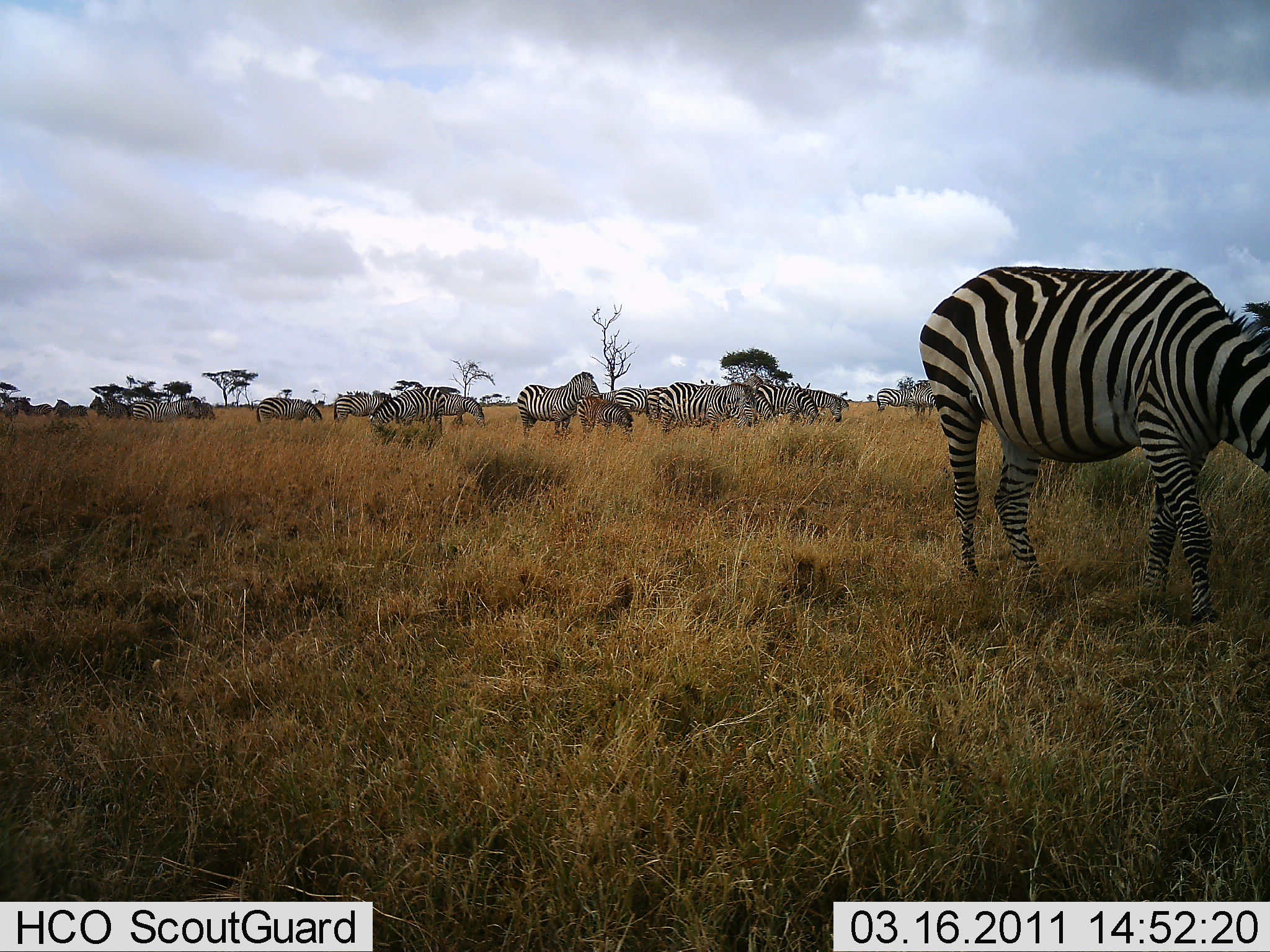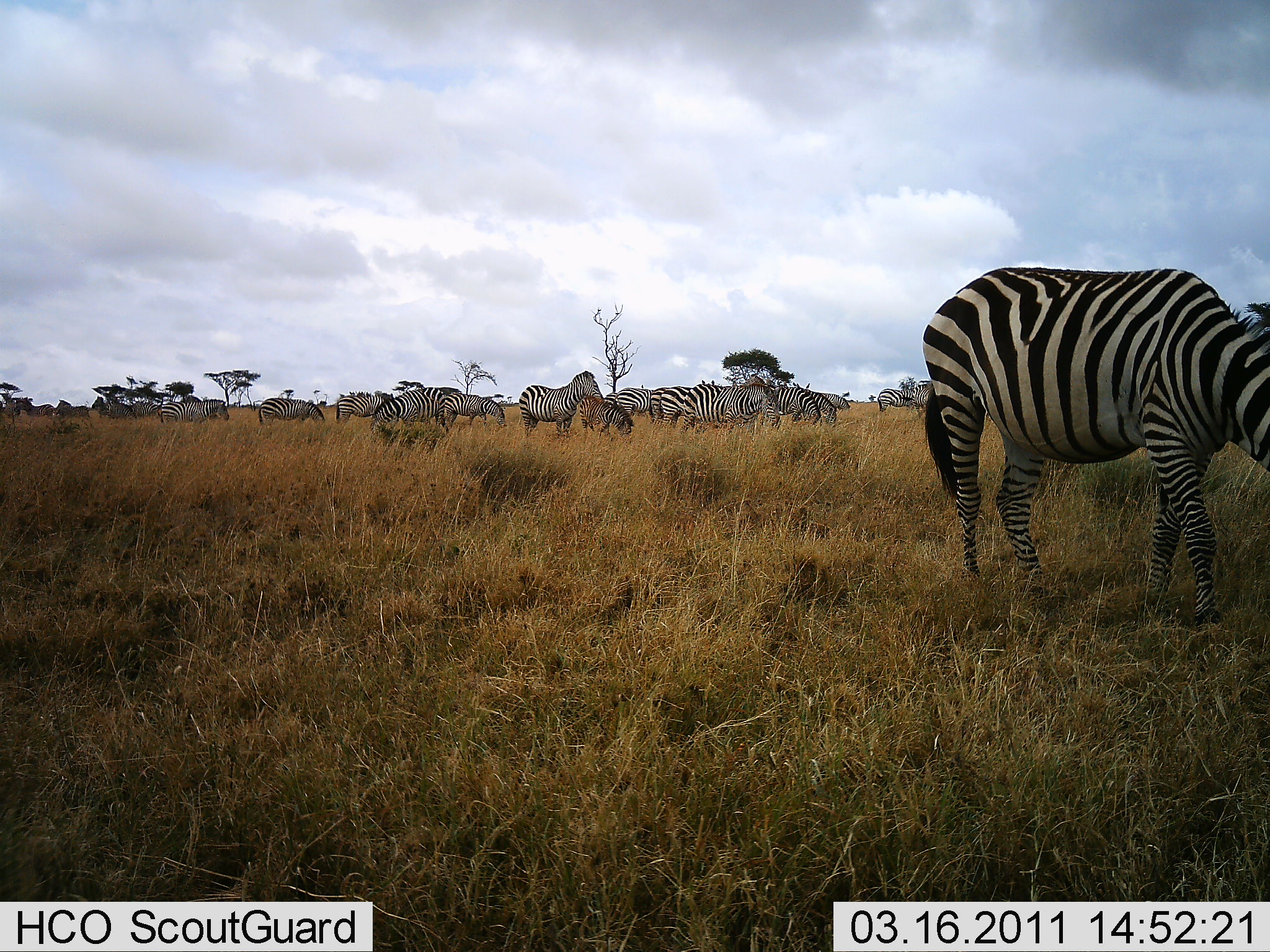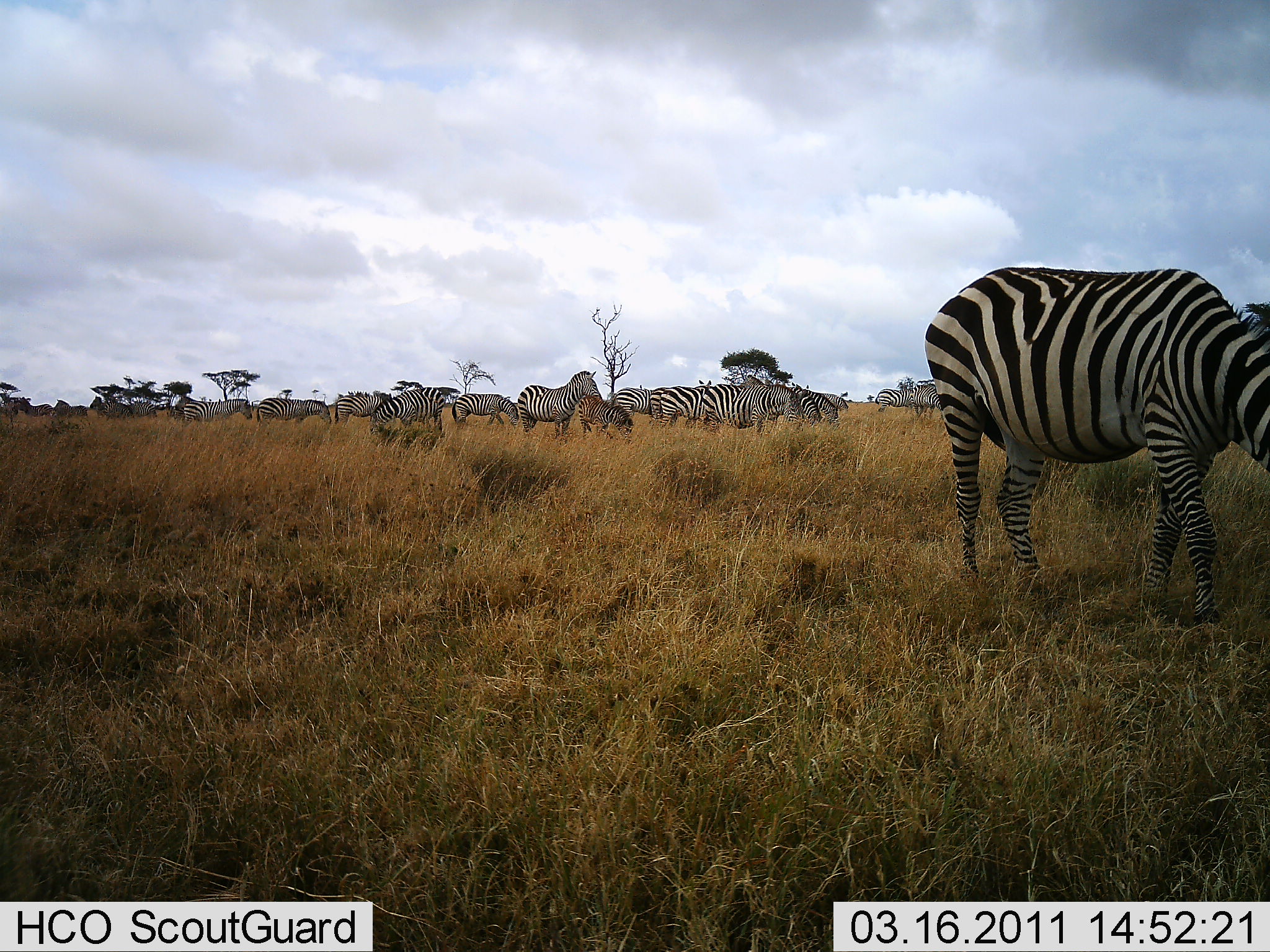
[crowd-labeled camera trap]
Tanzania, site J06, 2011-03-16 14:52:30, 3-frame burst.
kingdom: Animalia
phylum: Chordata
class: Mammalia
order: Perissodactyla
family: Equidae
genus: Equus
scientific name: Equus quagga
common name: plains zebra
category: zebra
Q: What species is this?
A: Zebra (plains zebra) (Equus quagga).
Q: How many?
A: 11-50.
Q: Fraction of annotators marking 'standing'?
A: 75%.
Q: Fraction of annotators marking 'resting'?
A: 0%.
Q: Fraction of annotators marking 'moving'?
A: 17%.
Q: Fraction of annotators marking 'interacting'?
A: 0%.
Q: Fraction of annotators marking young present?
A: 0%.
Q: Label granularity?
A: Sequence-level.